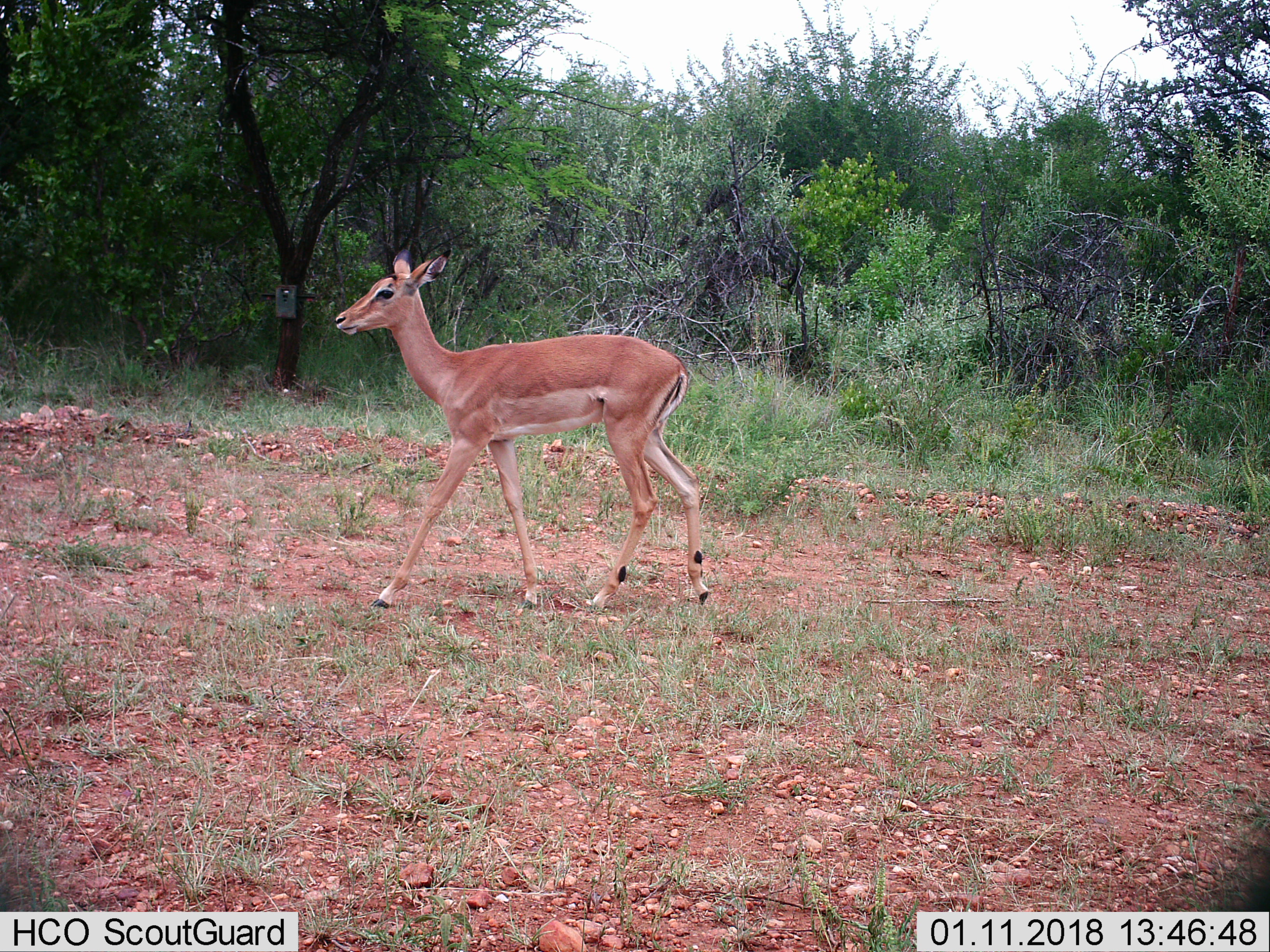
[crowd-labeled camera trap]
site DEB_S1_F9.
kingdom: Animalia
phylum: Chordata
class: Mammalia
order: Artiodactyla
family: Bovidae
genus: Aepyceros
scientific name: Aepyceros melampus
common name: impala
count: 1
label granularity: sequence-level